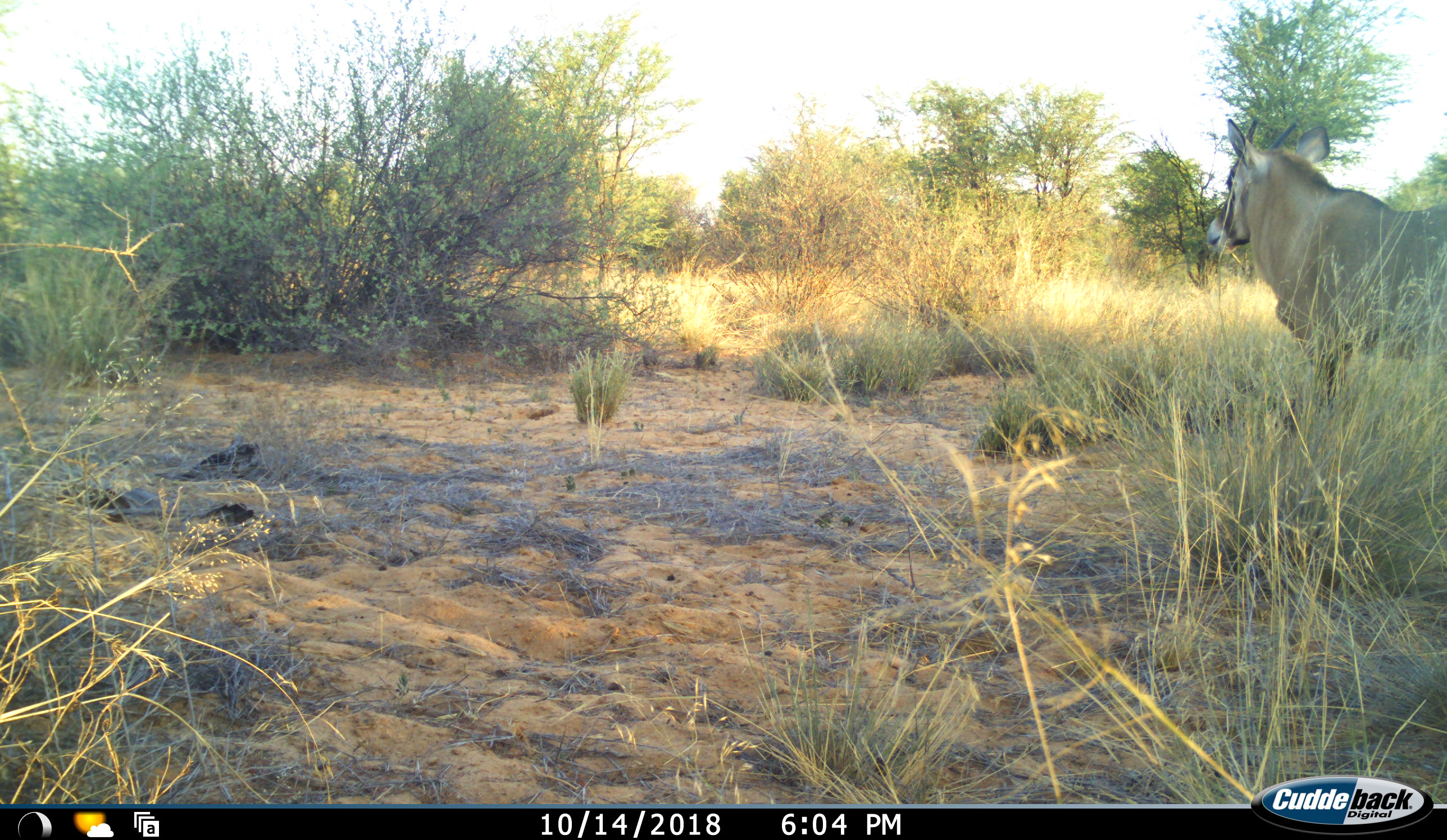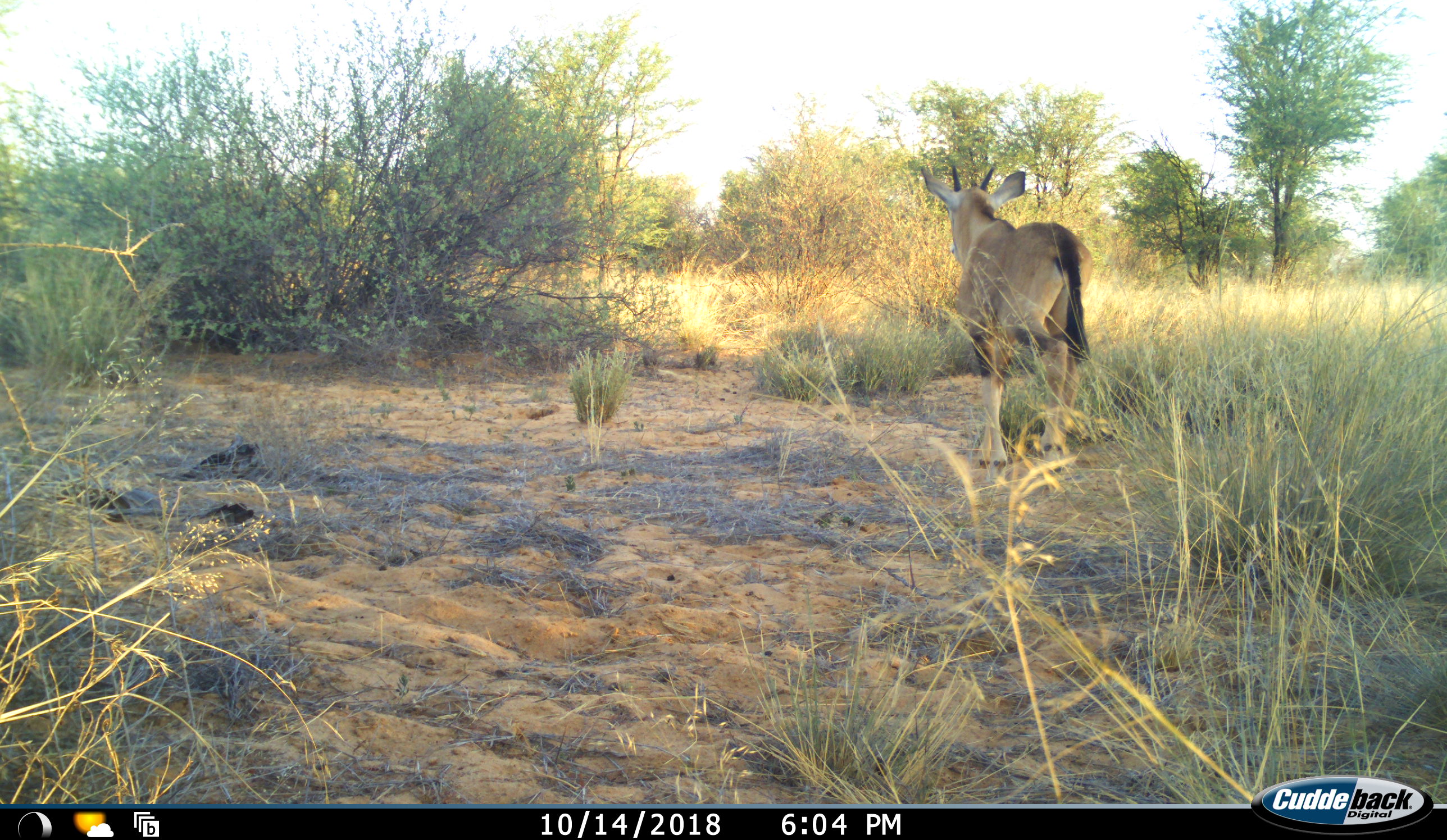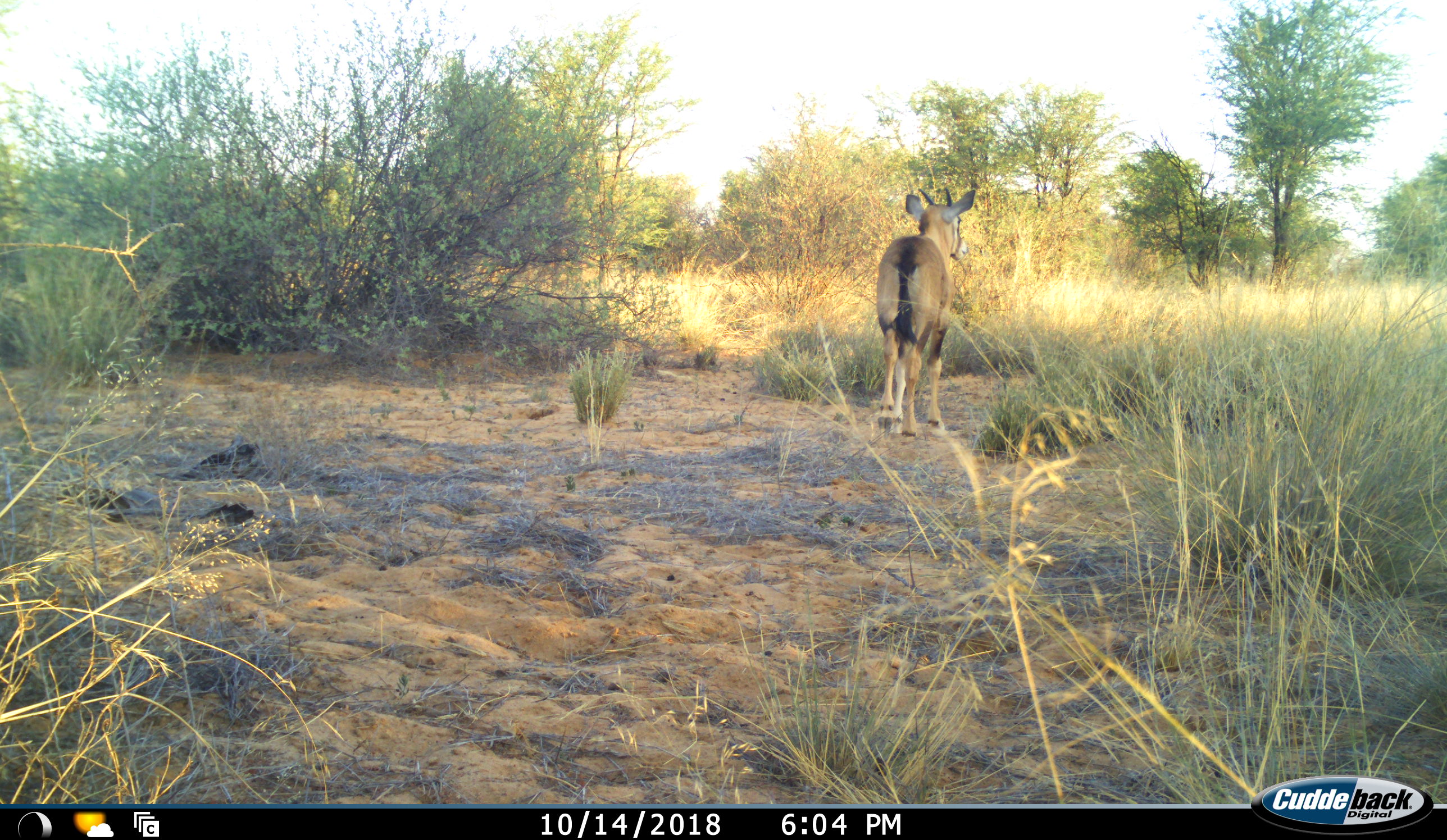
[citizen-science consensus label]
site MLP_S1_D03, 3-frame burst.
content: unidentified animal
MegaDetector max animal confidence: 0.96